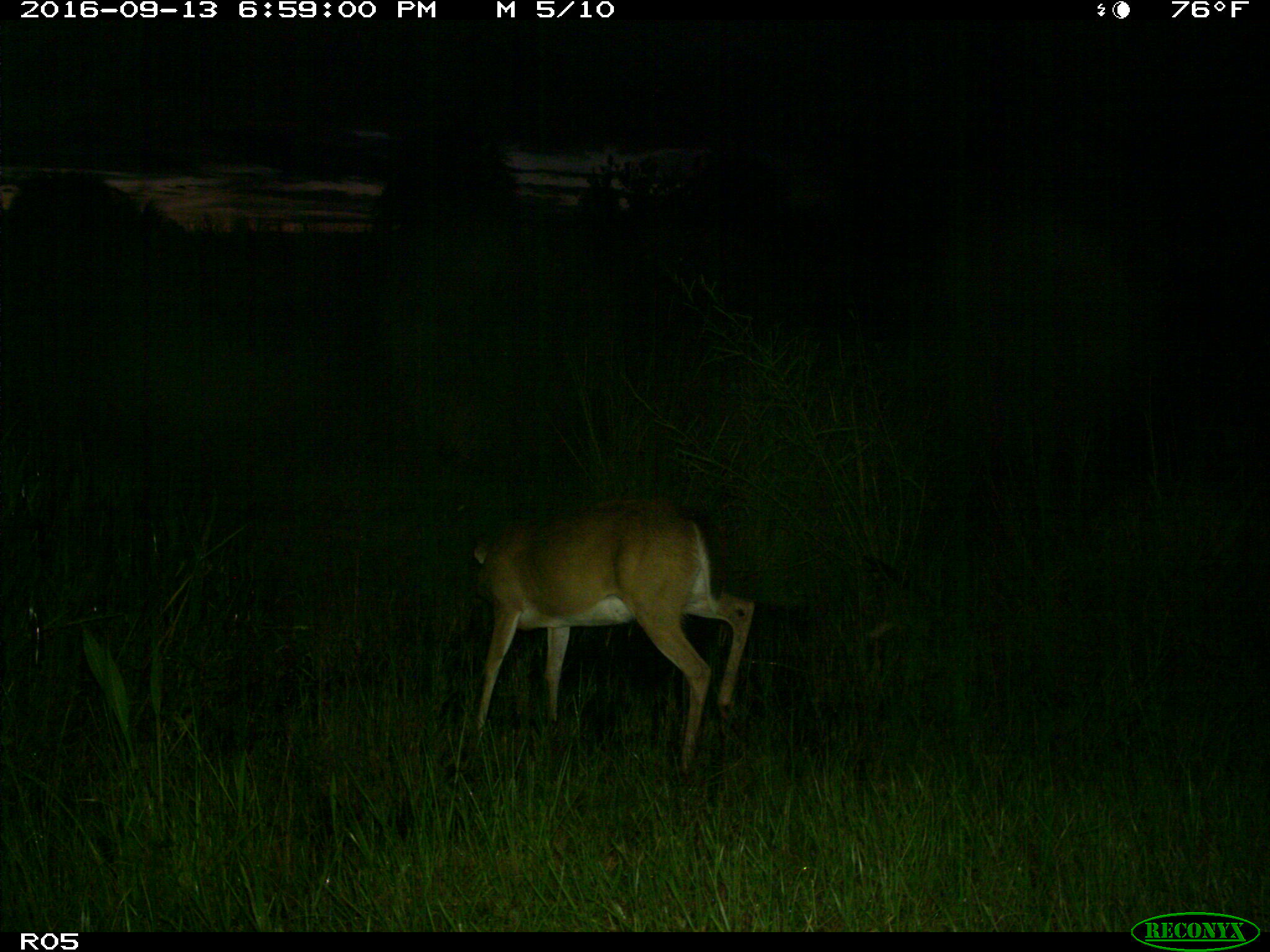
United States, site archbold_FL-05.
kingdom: Animalia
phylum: Chordata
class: Mammalia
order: Artiodactyla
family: Cervidae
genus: Odocoileus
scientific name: Odocoileus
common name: deer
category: unidentified deer